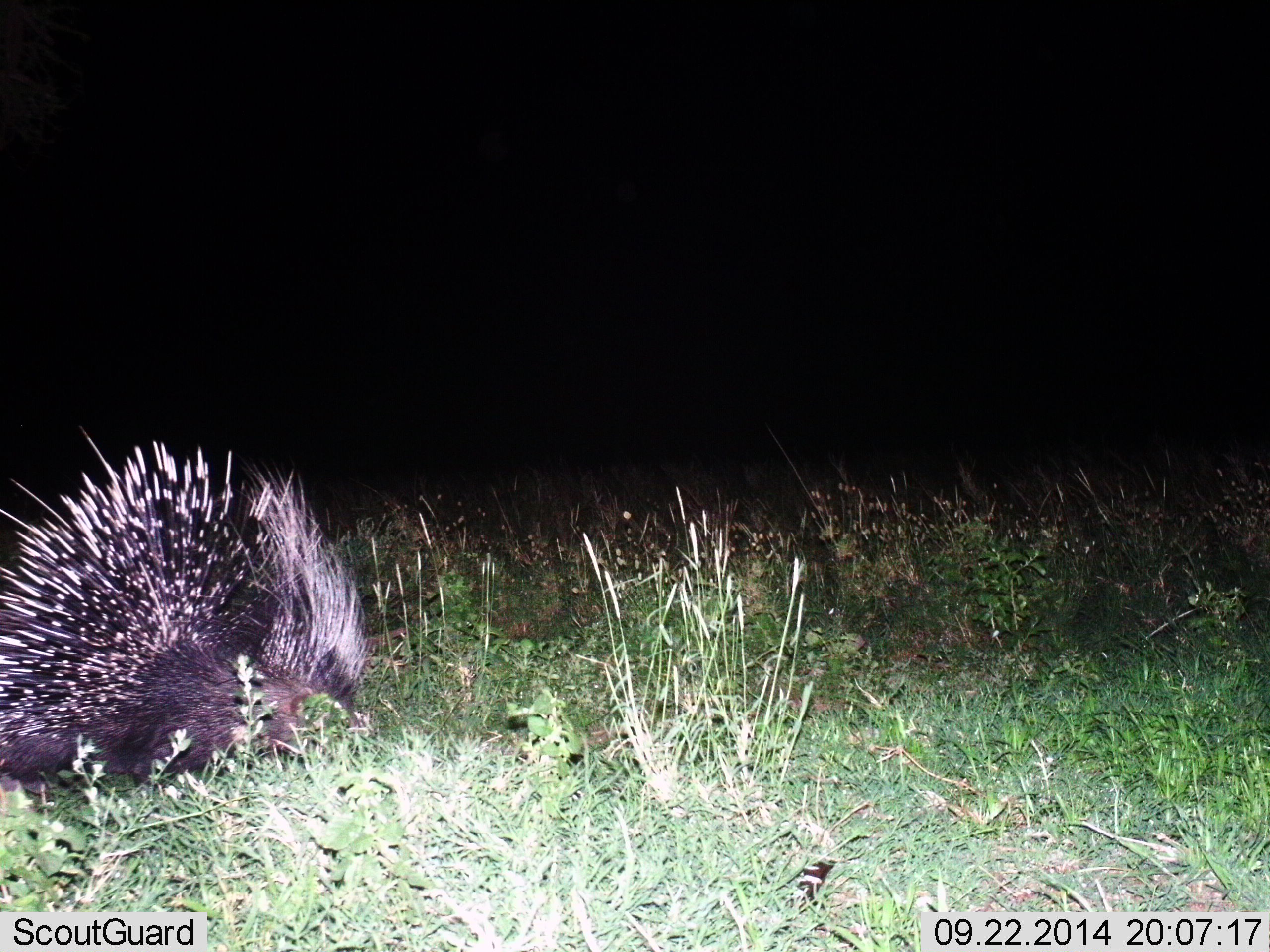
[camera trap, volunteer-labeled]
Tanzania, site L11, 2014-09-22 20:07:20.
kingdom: Animalia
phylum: Chordata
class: Mammalia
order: Rodentia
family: Hystricidae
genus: Hystrix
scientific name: Hystrix cristata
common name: crested porcupine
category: porcupine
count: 1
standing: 40%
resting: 0%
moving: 70%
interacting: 0%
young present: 0%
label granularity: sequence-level